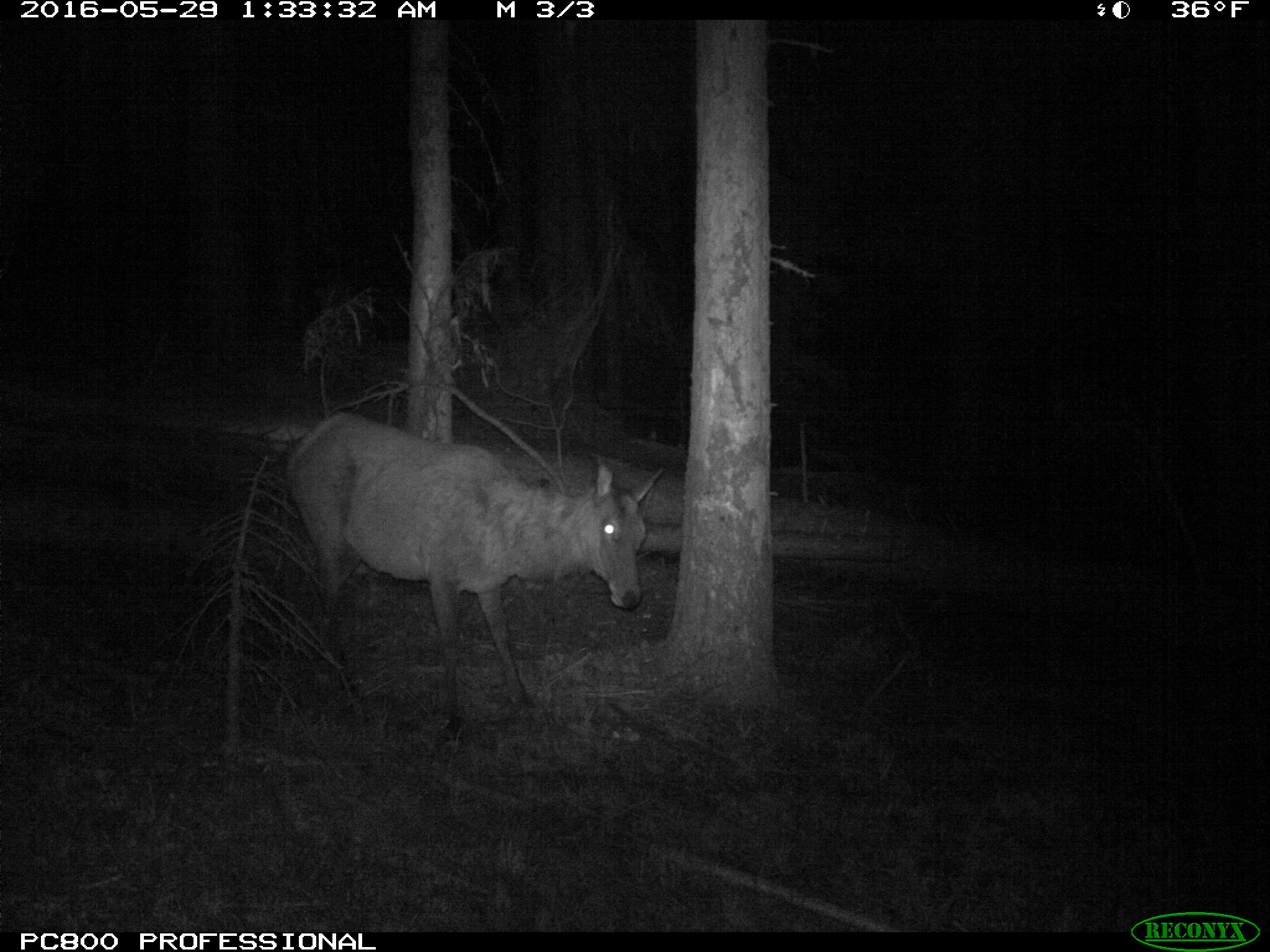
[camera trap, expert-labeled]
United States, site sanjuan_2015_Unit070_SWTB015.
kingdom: Animalia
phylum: Chordata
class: Mammalia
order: Artiodactyla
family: Cervidae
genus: Cervus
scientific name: Cervus elaphus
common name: red deer